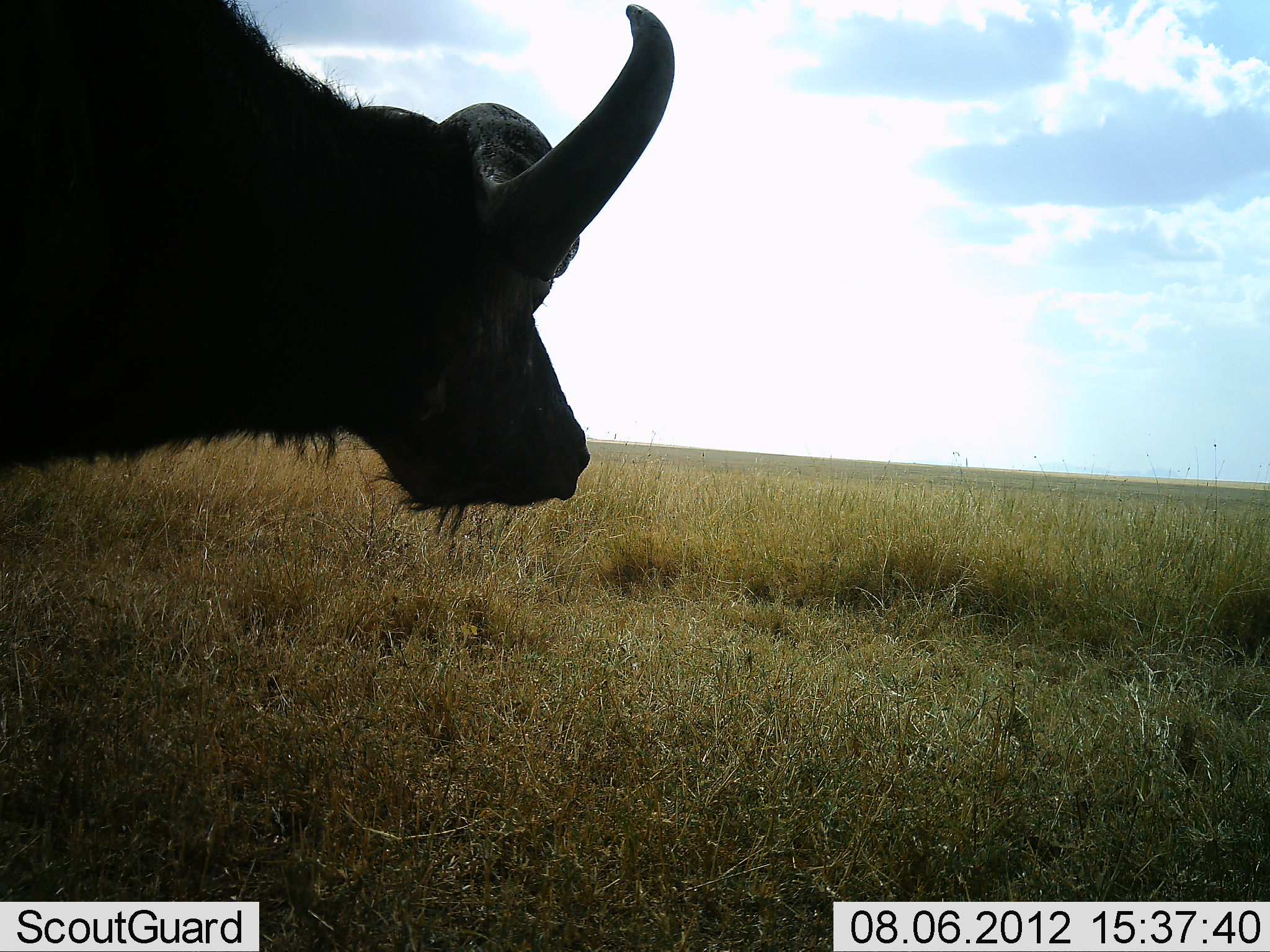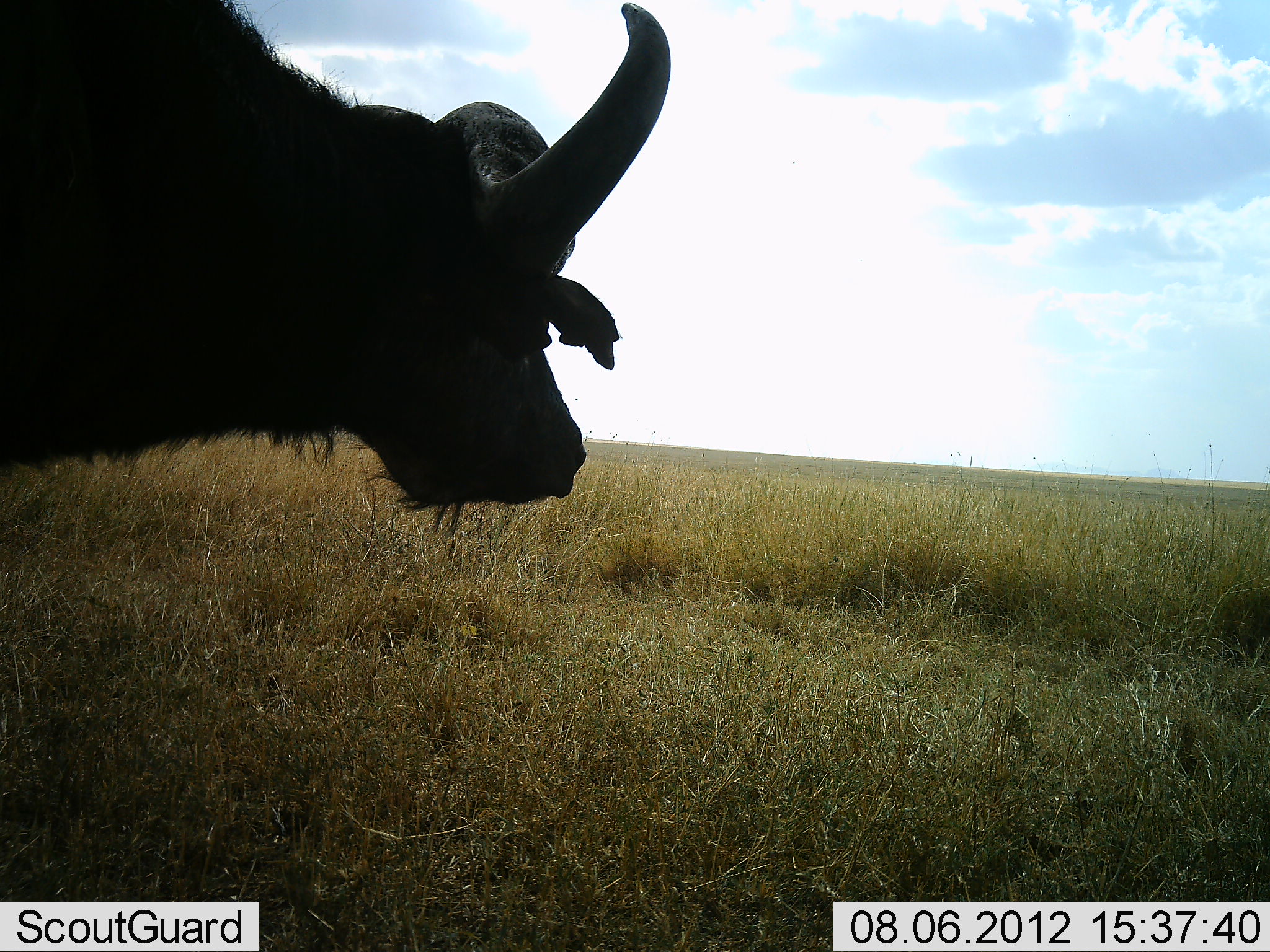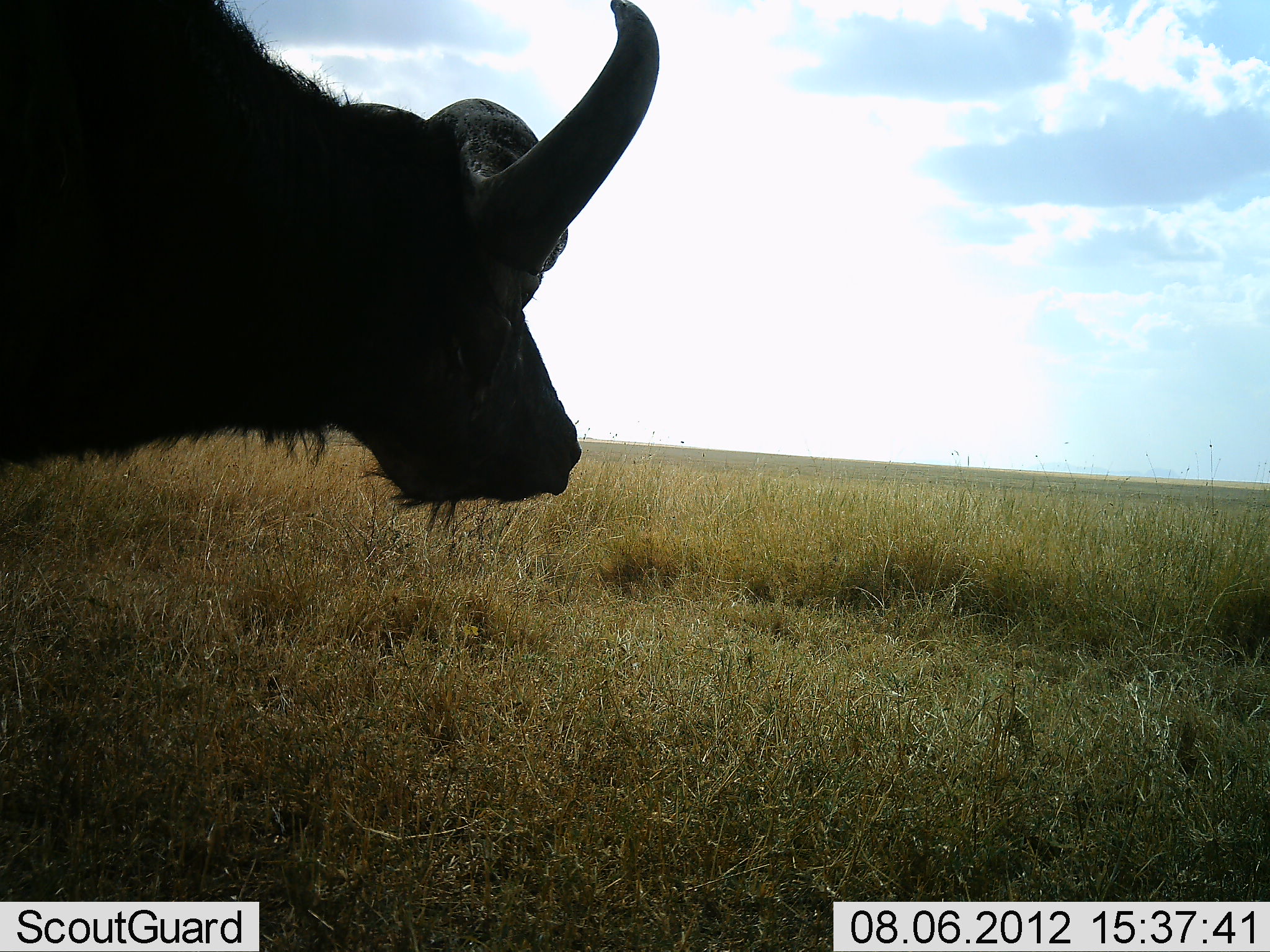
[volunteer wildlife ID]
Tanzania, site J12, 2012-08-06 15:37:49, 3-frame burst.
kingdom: Animalia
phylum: Chordata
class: Mammalia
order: Artiodactyla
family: Bovidae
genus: Syncerus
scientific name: Syncerus caffer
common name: cape buffalo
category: buffalo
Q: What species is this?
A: Buffalo (cape buffalo) (Syncerus caffer).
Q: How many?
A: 1.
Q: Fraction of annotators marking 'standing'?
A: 100%.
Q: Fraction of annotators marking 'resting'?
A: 0%.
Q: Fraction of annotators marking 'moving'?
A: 0%.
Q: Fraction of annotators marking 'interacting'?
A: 0%.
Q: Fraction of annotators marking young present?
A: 0%.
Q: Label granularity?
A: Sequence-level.